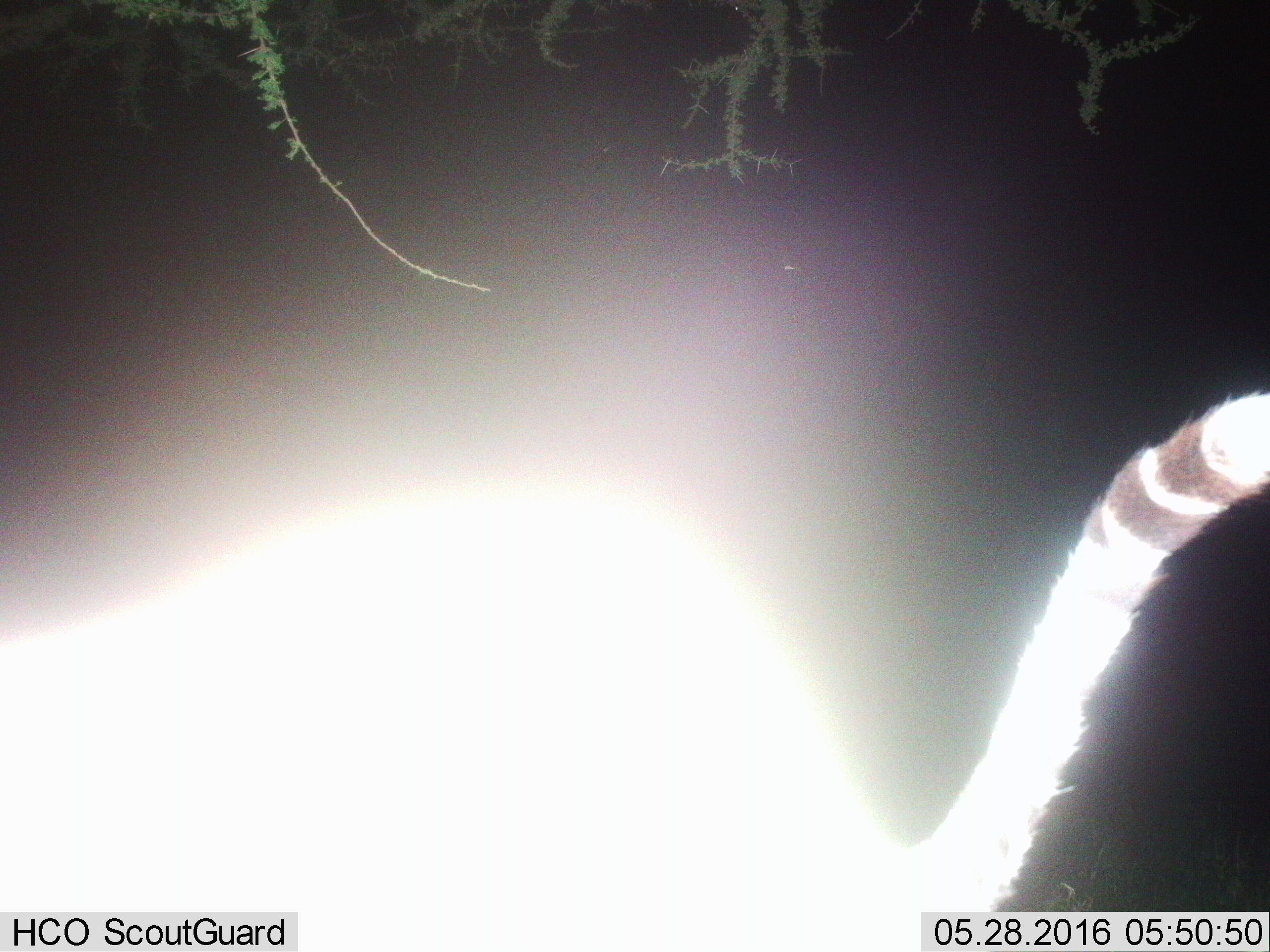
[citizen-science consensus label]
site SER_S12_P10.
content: unidentified animal